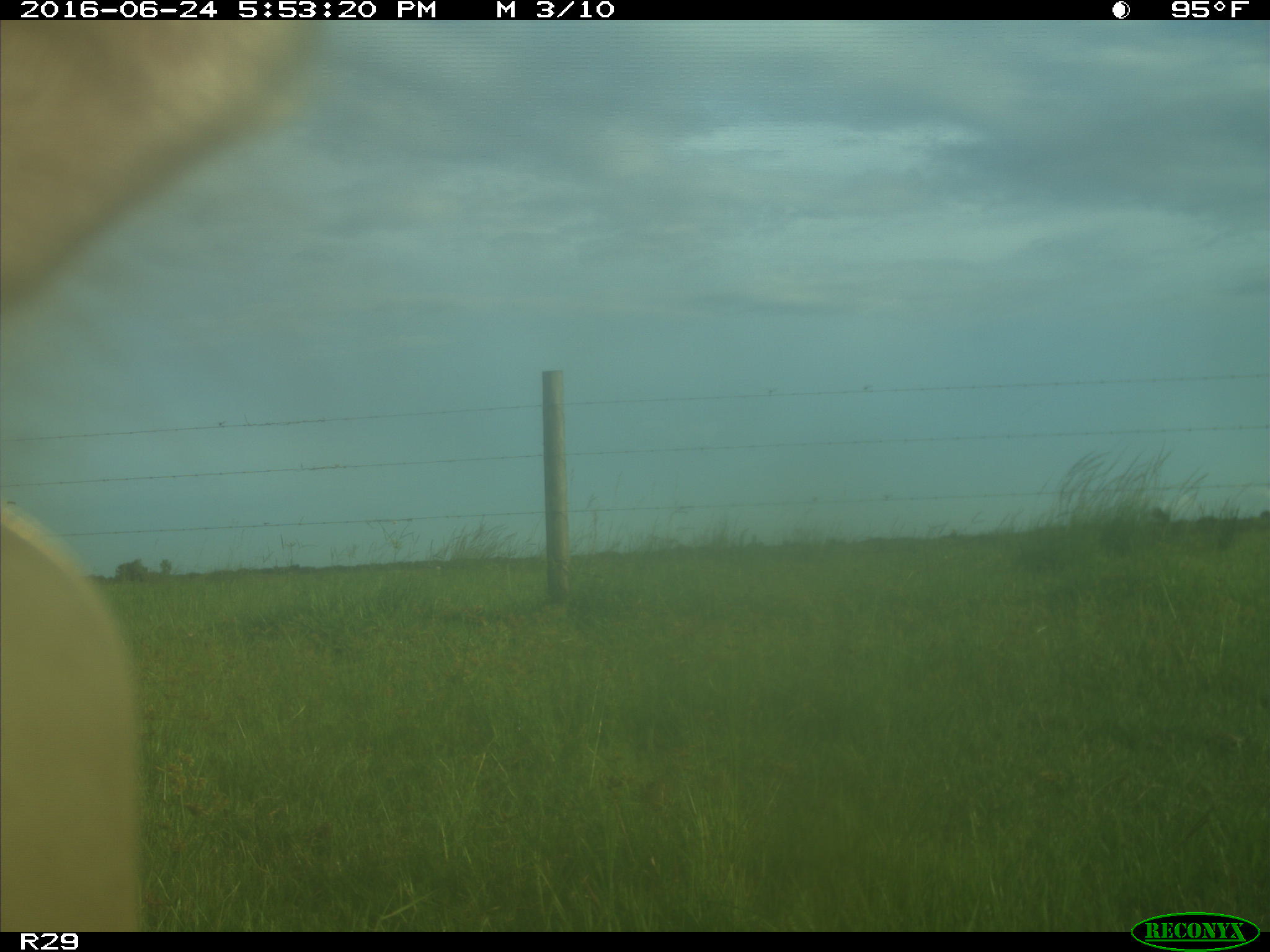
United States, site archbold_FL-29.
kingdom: Animalia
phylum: Chordata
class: Mammalia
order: Artiodactyla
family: Bovidae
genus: Bos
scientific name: Bos taurus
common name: domestic cow